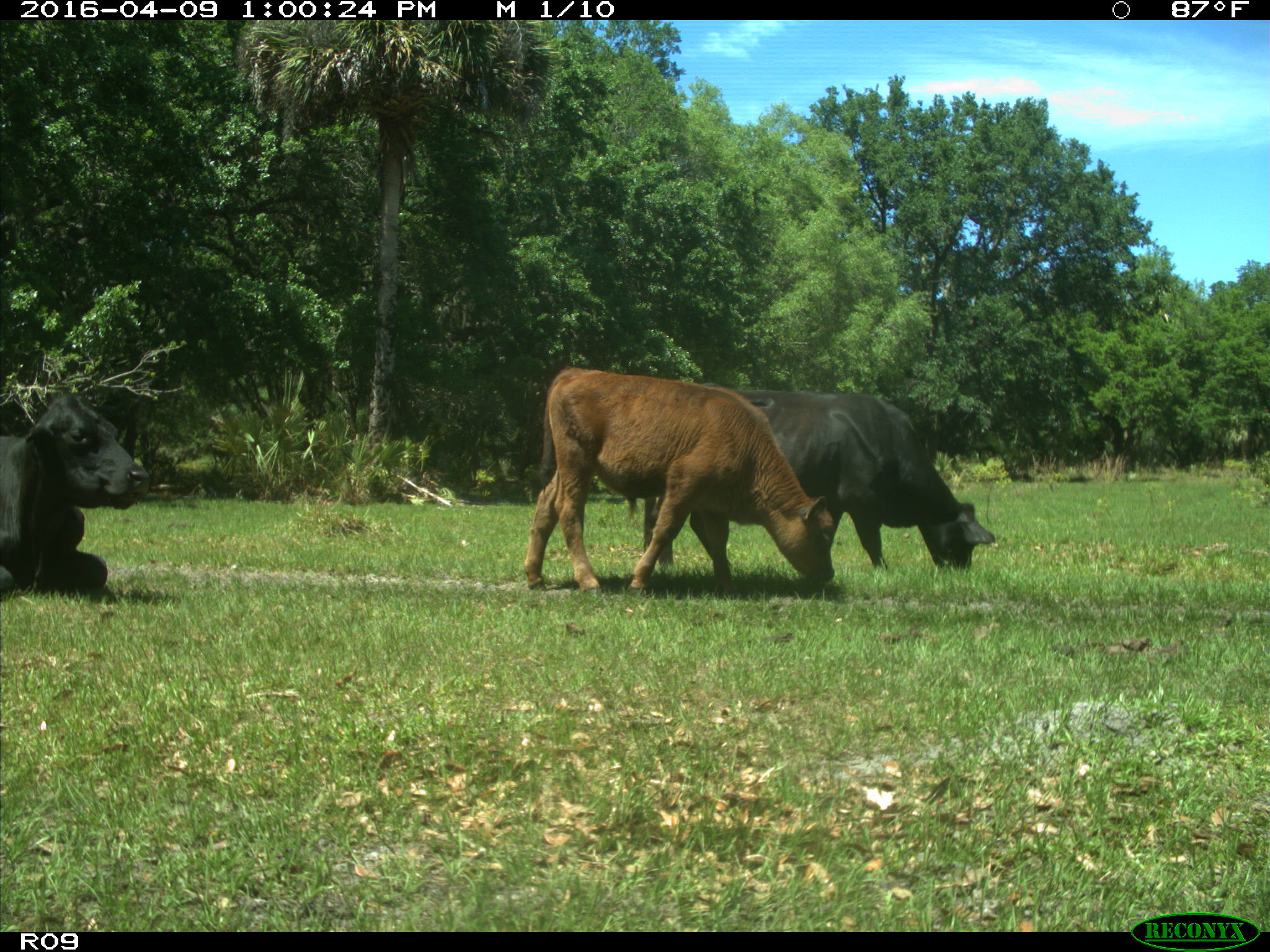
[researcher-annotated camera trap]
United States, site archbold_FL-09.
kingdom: Animalia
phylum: Chordata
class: Mammalia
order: Artiodactyla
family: Bovidae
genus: Bos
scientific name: Bos taurus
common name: domestic cow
Bos taurus (domestic cow).